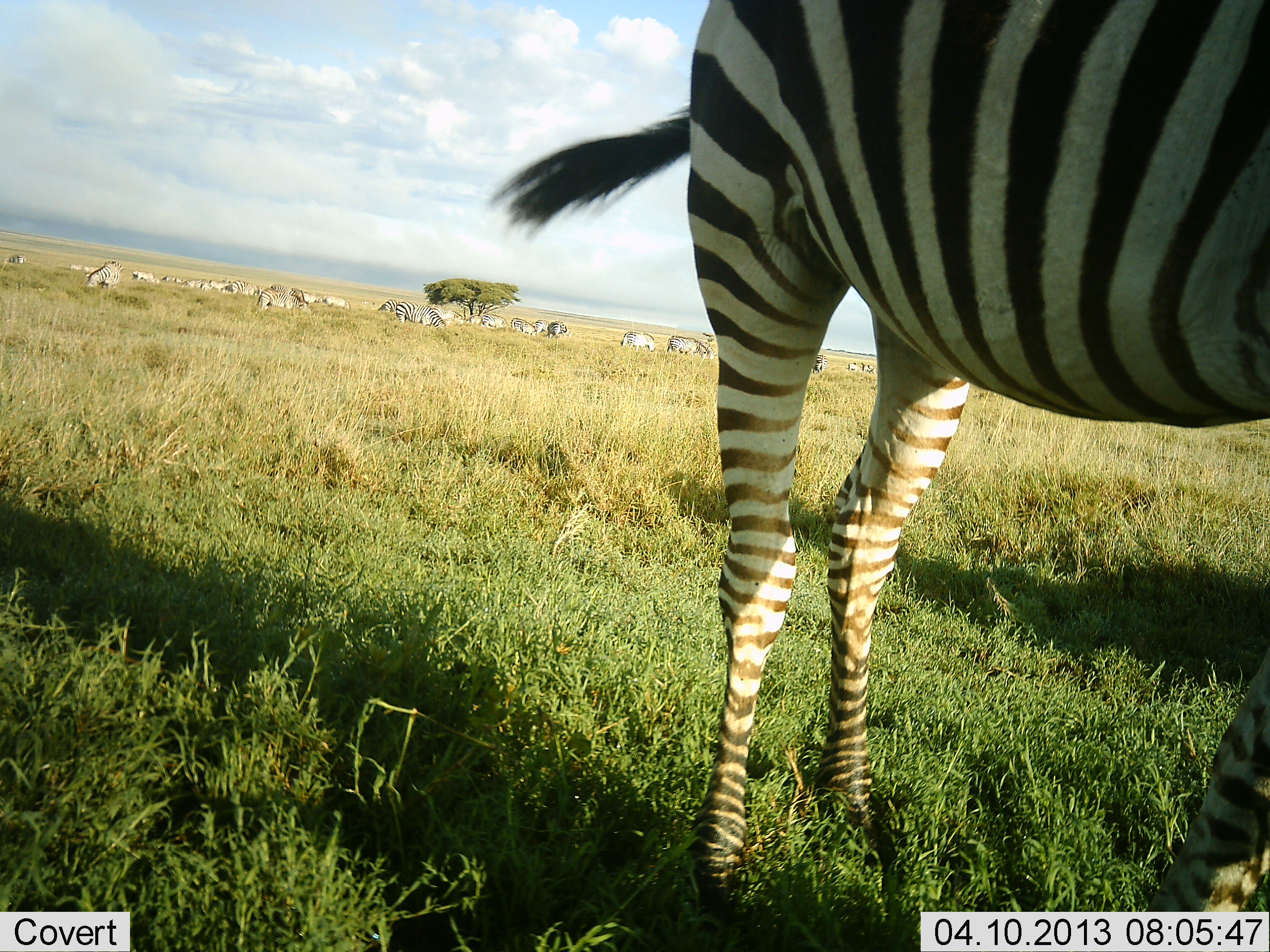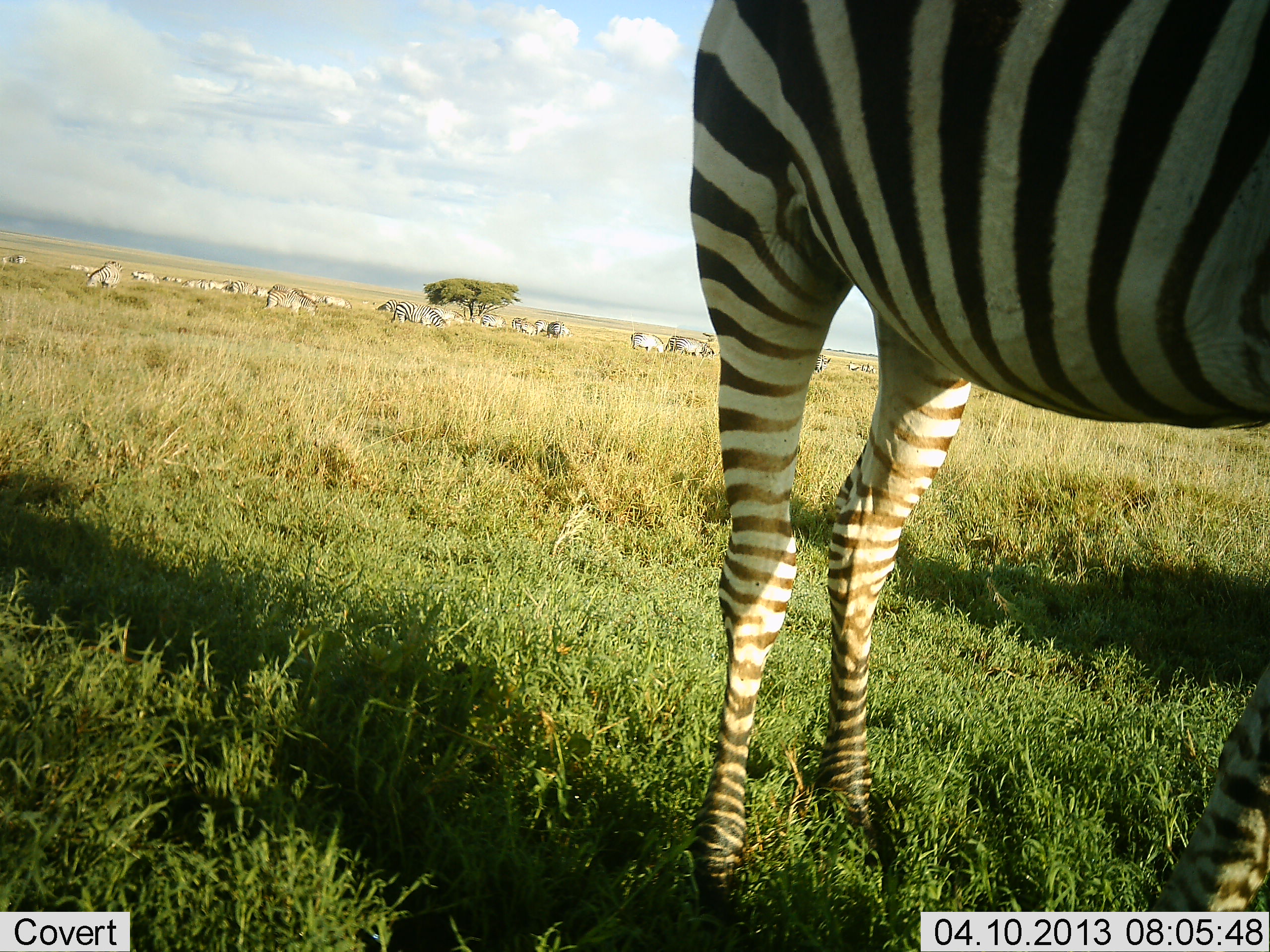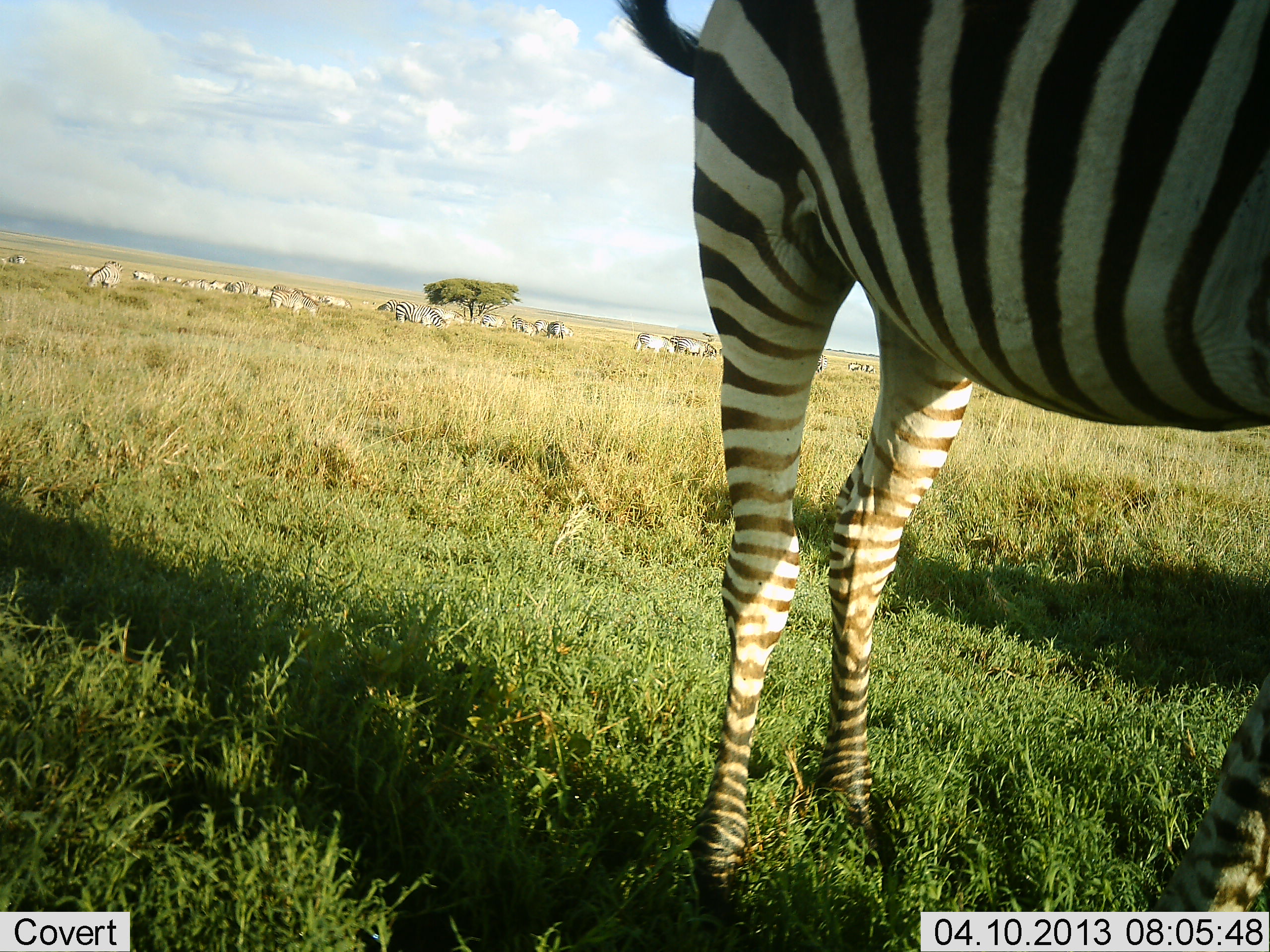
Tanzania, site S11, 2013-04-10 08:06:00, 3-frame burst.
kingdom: Animalia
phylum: Chordata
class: Mammalia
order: Perissodactyla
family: Equidae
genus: Equus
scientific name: Equus quagga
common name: plains zebra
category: zebra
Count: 11-50.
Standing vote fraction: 65%.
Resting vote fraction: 15%.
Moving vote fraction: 54%.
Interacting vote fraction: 8%.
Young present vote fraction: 0%.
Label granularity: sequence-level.